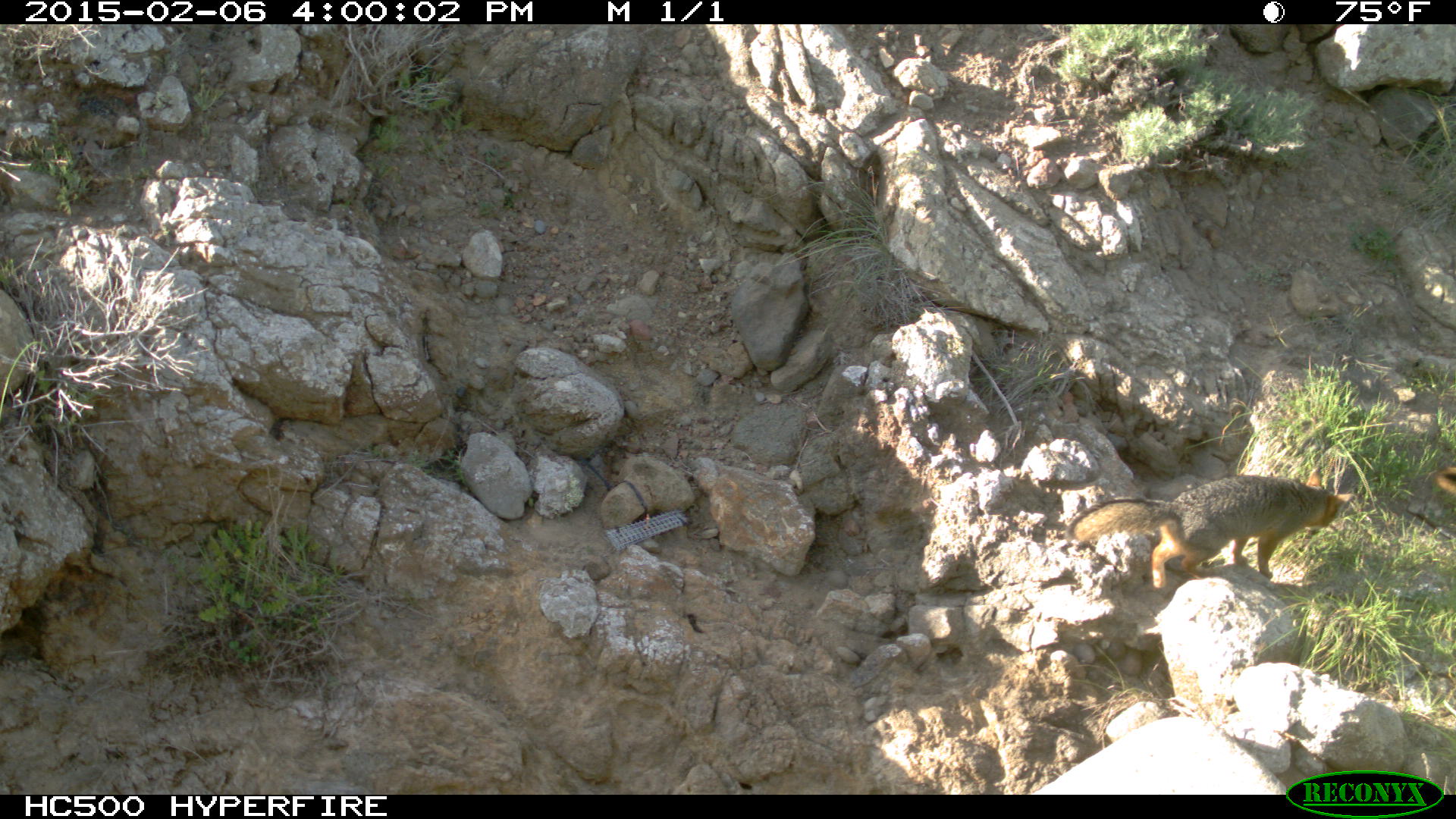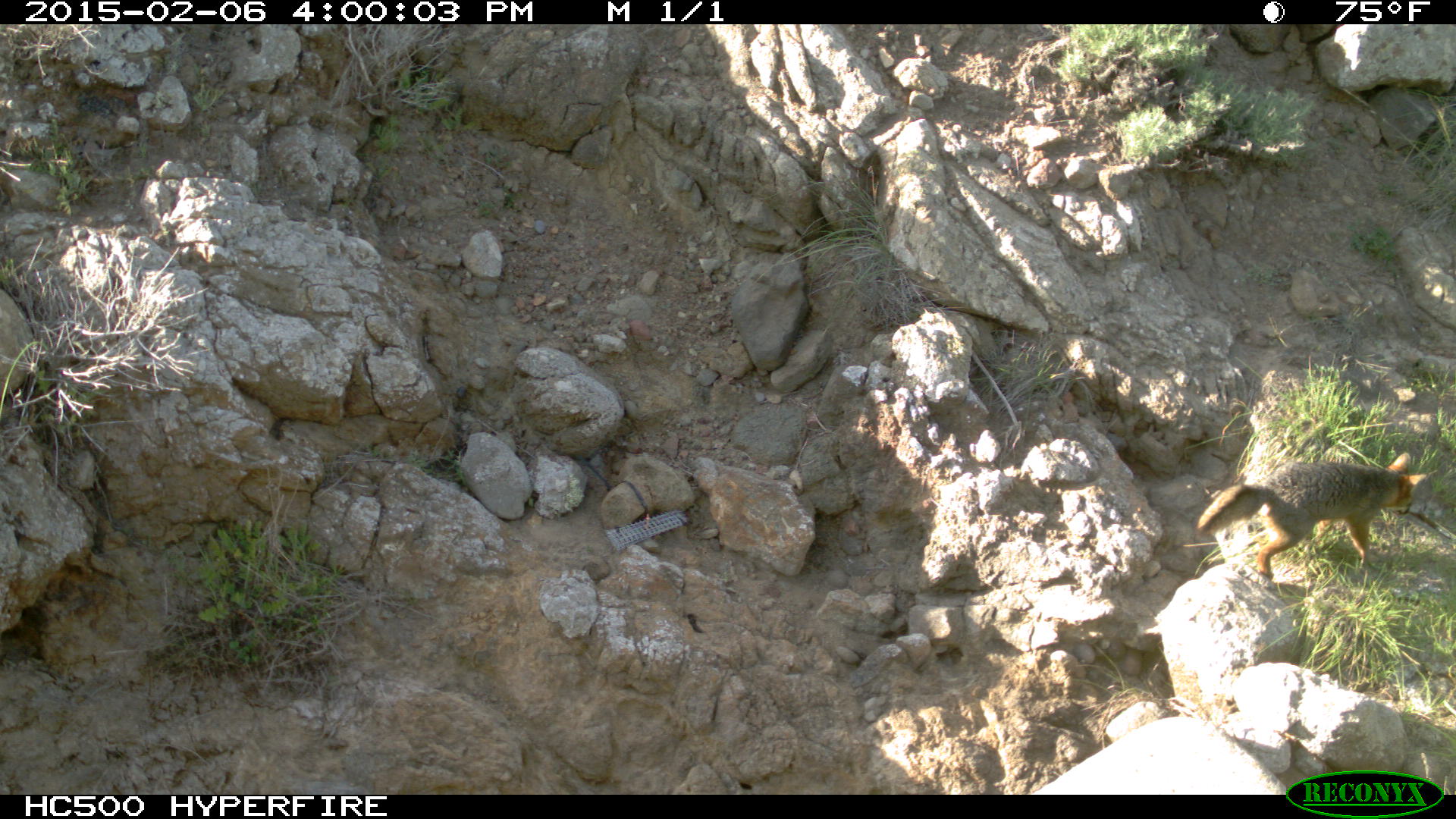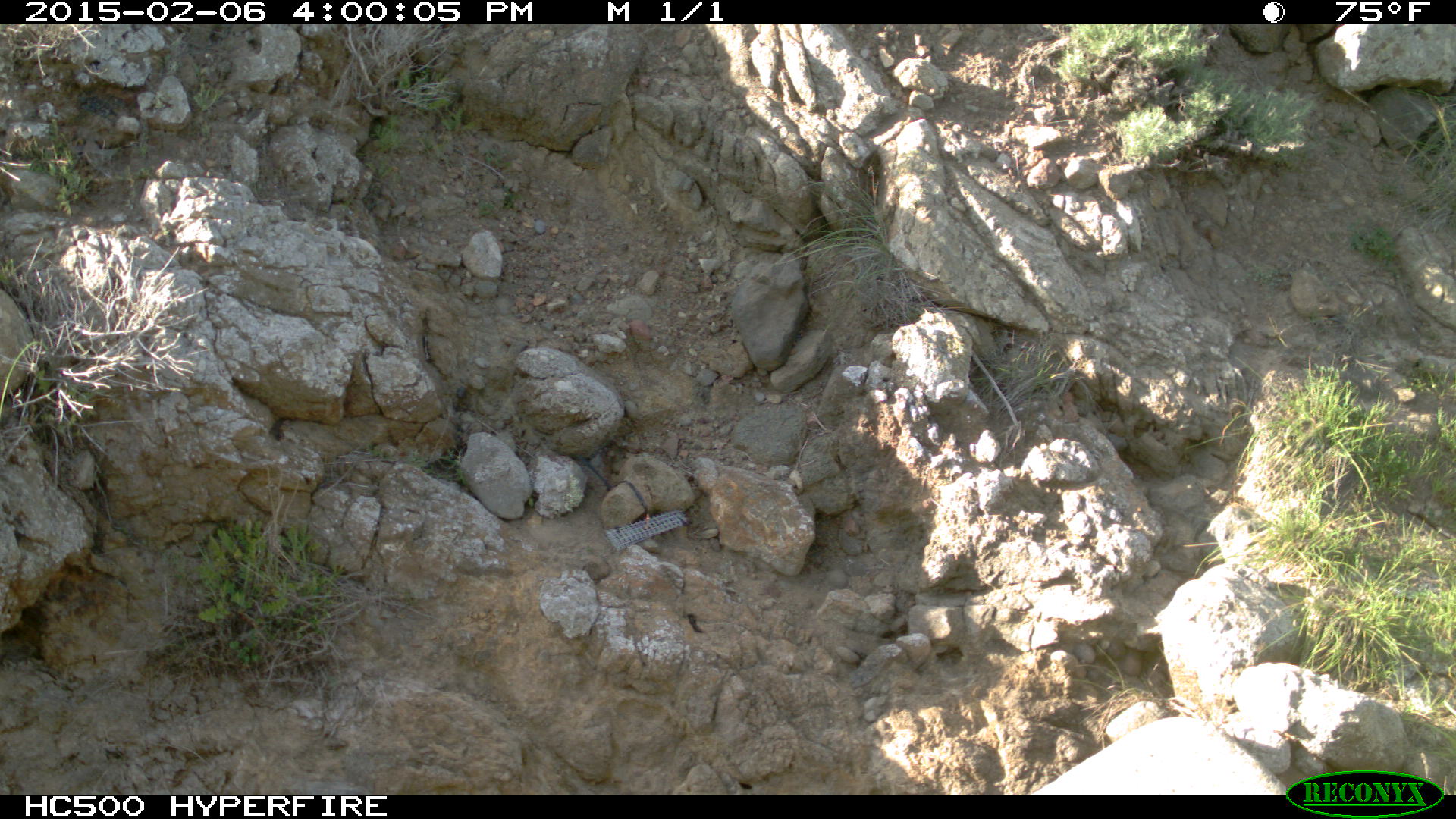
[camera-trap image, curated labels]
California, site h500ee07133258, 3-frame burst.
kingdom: Animalia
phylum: Chordata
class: Mammalia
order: Carnivora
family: Canidae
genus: Urocyon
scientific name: Urocyon littoralis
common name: island fox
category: fox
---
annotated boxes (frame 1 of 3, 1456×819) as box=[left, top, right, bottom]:
fox: box=[1062, 466, 1357, 589]; box=[1431, 465, 1455, 493]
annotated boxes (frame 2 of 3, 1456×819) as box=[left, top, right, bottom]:
fox: box=[1194, 452, 1426, 580]